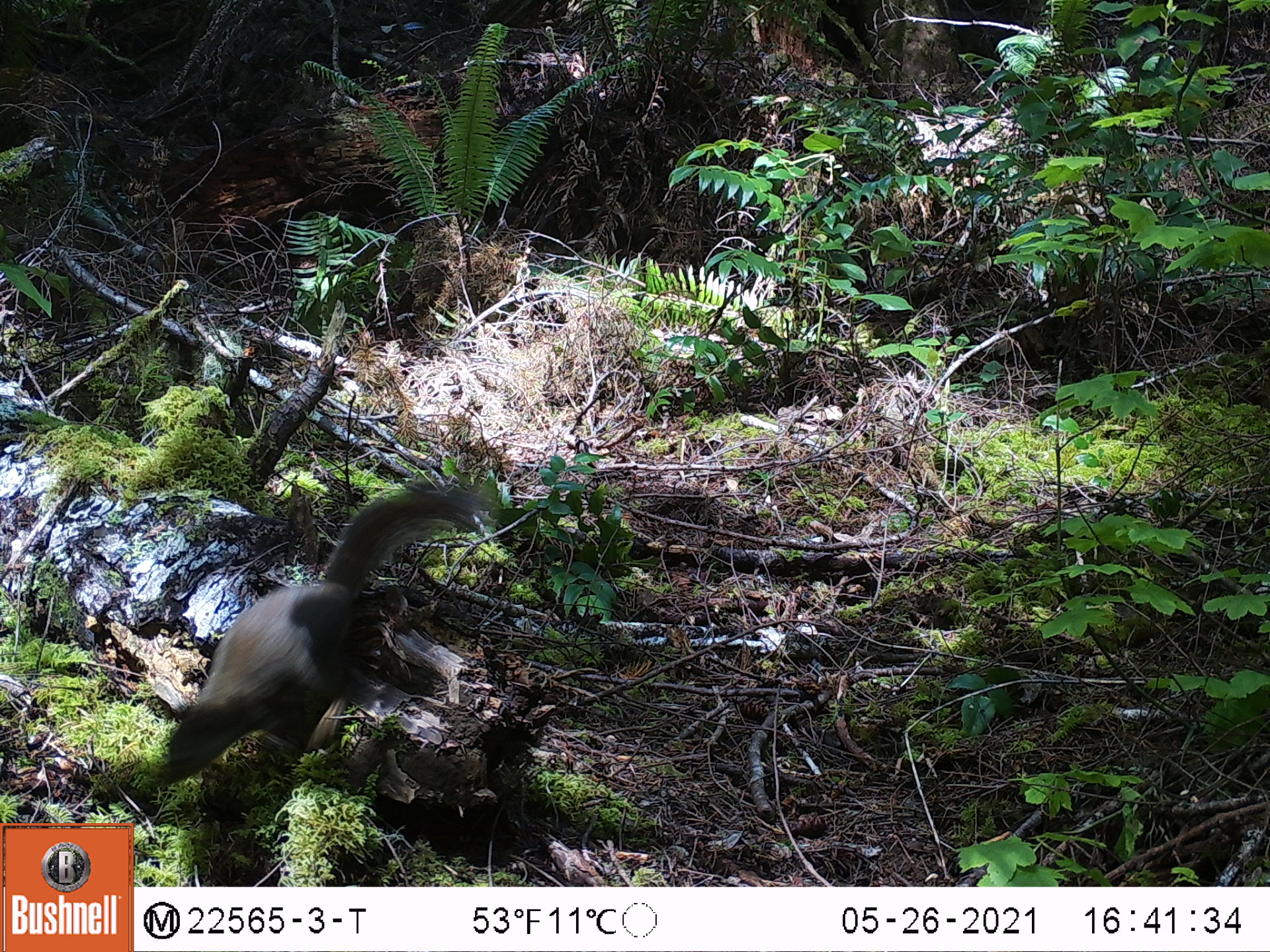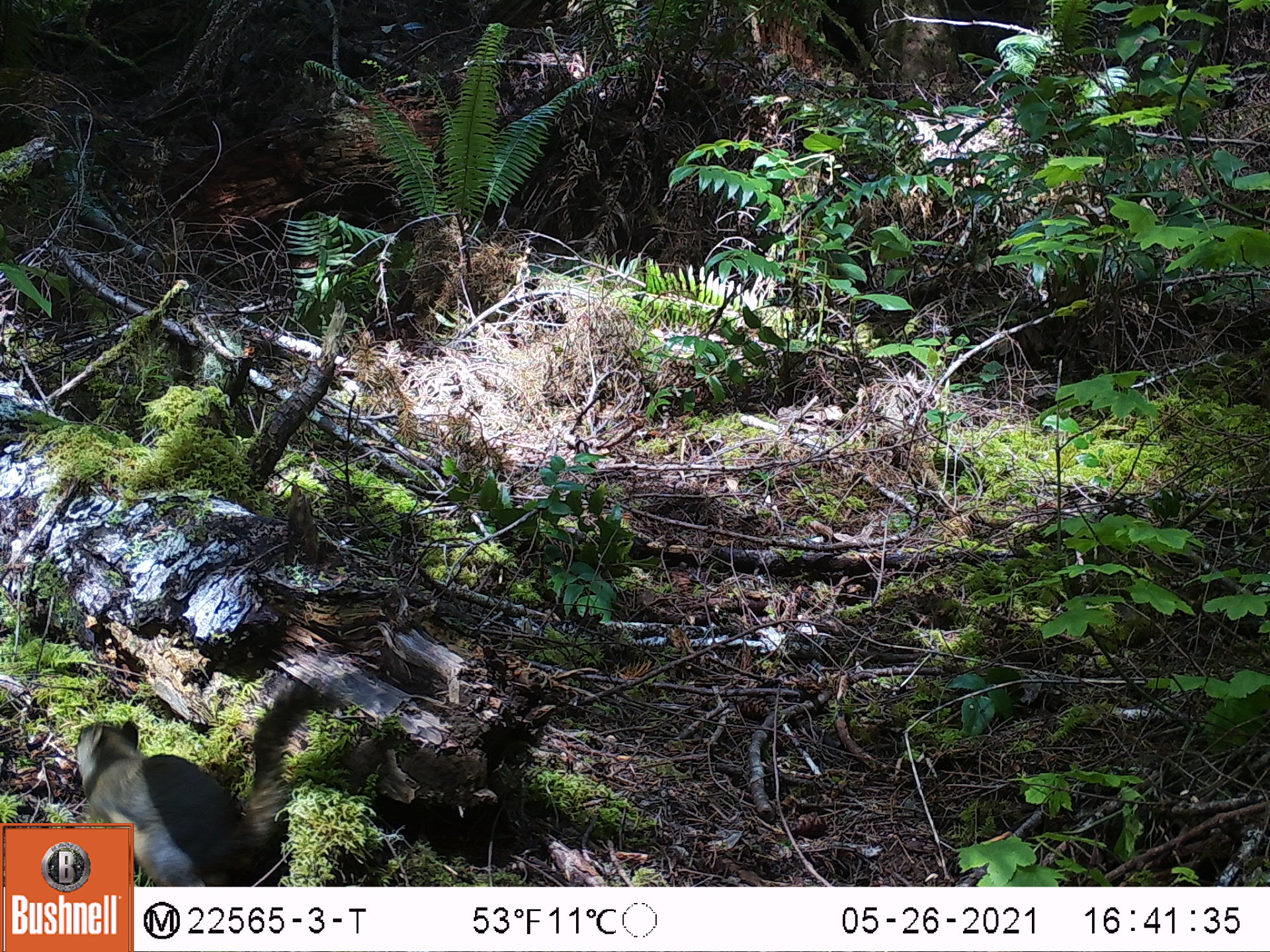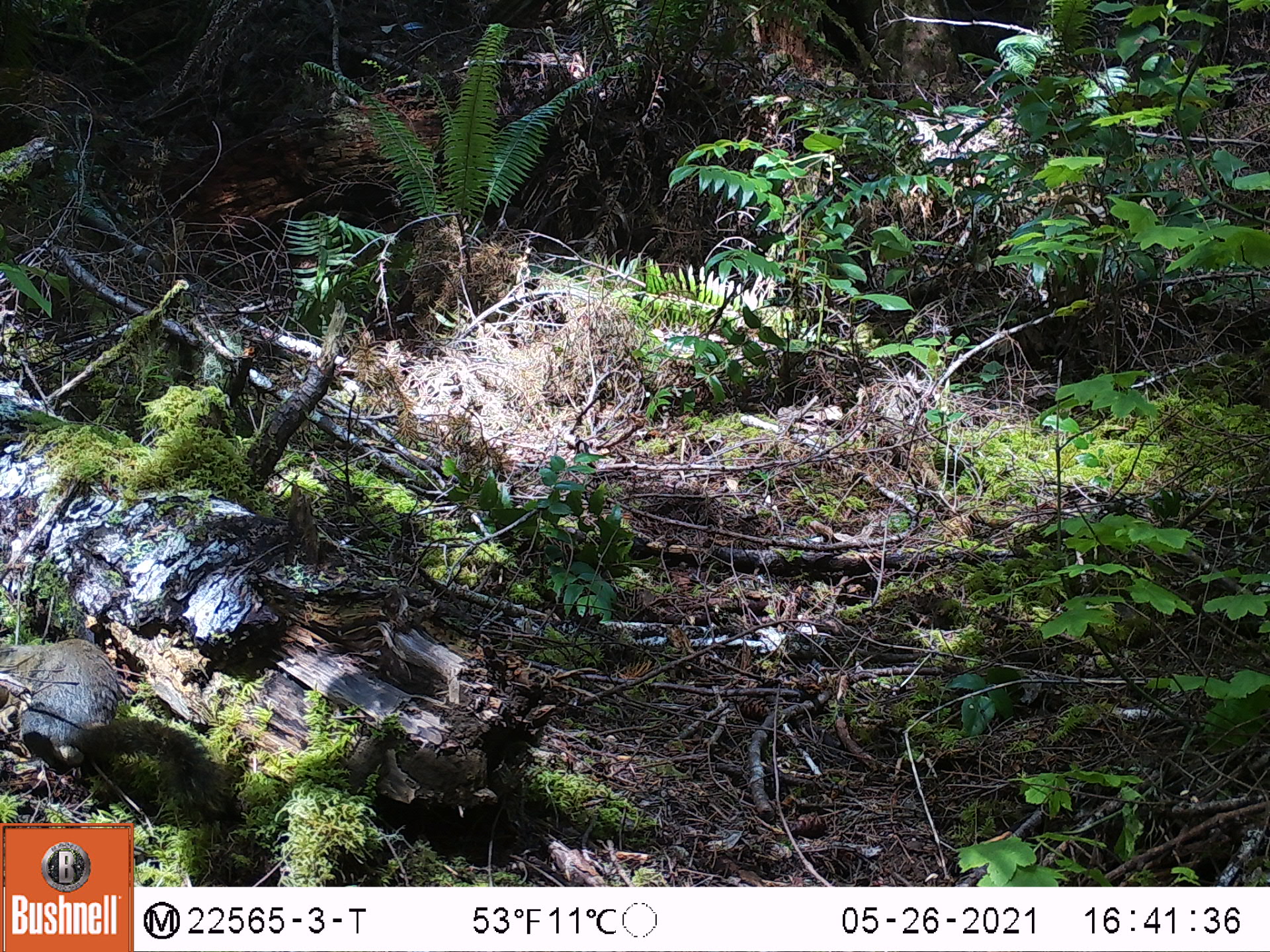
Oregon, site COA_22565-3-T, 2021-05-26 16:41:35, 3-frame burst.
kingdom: Animalia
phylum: Chordata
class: Mammalia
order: Rodentia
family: Sciuridae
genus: Tamiasciurus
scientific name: Tamiasciurus douglasii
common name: douglas squirrel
Douglas squirrel (Tamiasciurus douglasii).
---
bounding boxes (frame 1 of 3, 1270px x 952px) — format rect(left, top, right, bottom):
douglas squirrel: rect(158, 486, 495, 791)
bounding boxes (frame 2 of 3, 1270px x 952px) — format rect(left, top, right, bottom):
douglas squirrel: rect(67, 669, 348, 818)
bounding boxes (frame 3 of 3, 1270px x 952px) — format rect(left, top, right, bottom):
douglas squirrel: rect(0, 632, 235, 813)